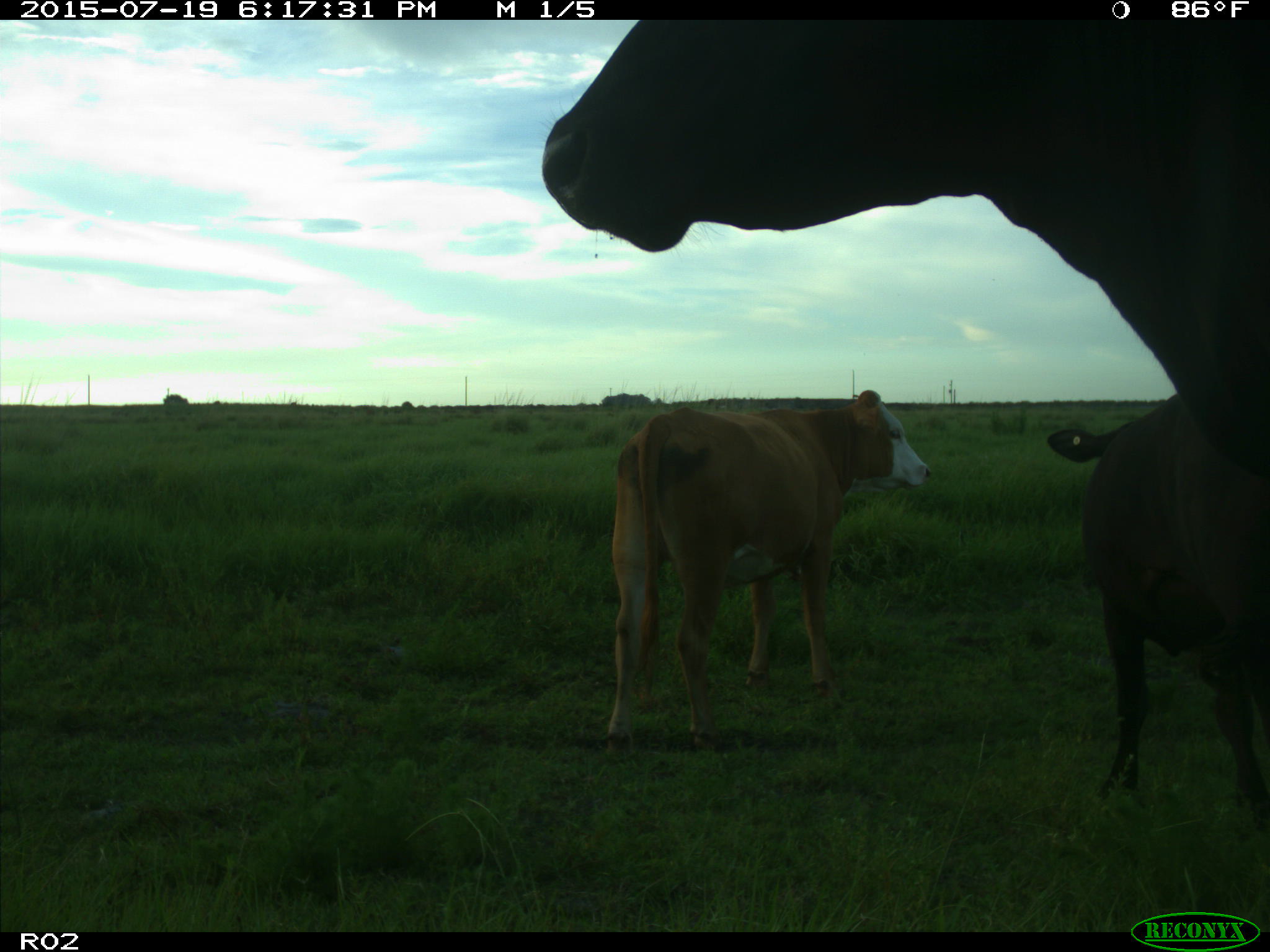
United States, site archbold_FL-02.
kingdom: Animalia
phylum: Chordata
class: Mammalia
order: Artiodactyla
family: Bovidae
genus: Bos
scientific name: Bos taurus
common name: domestic cow